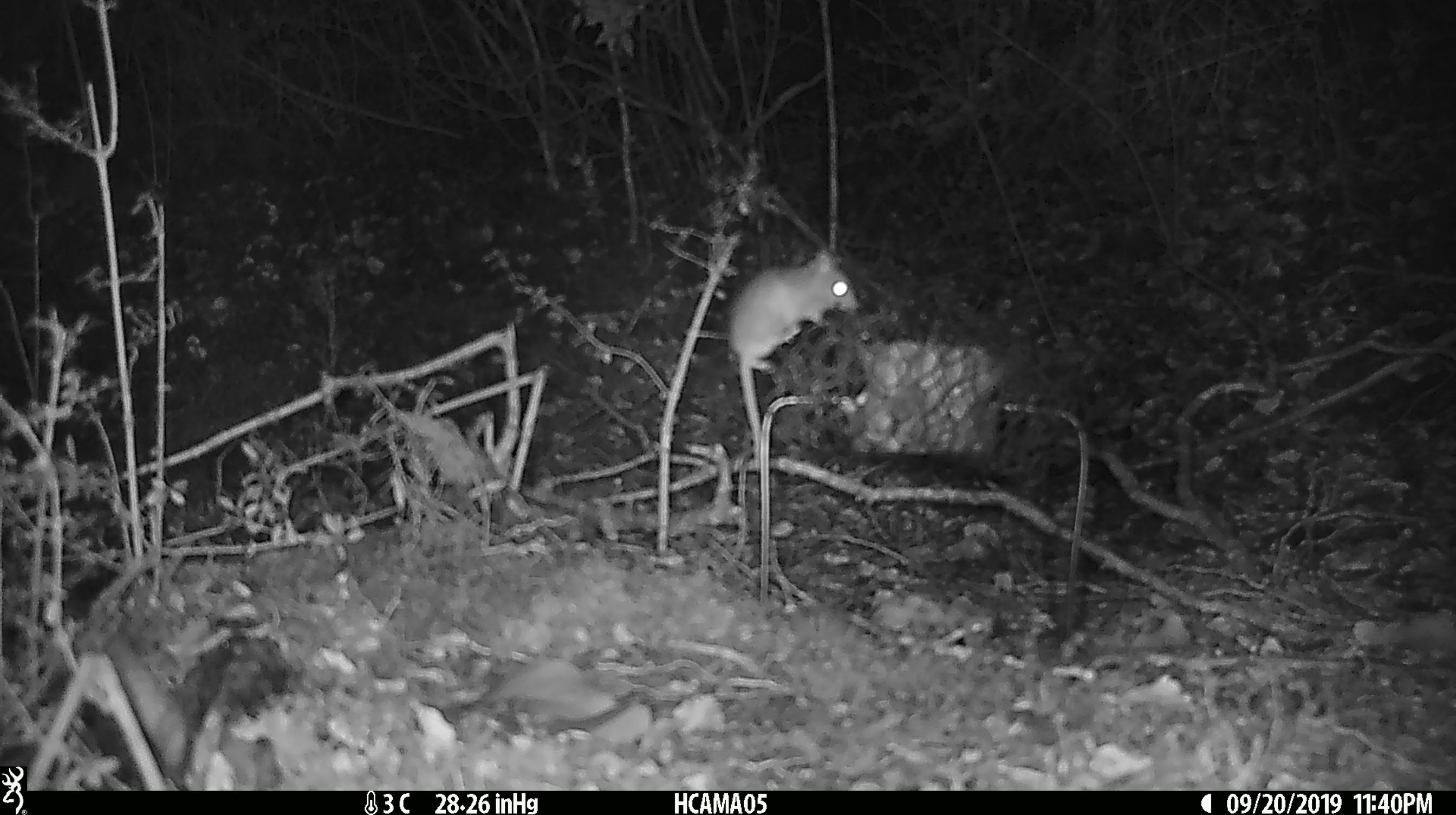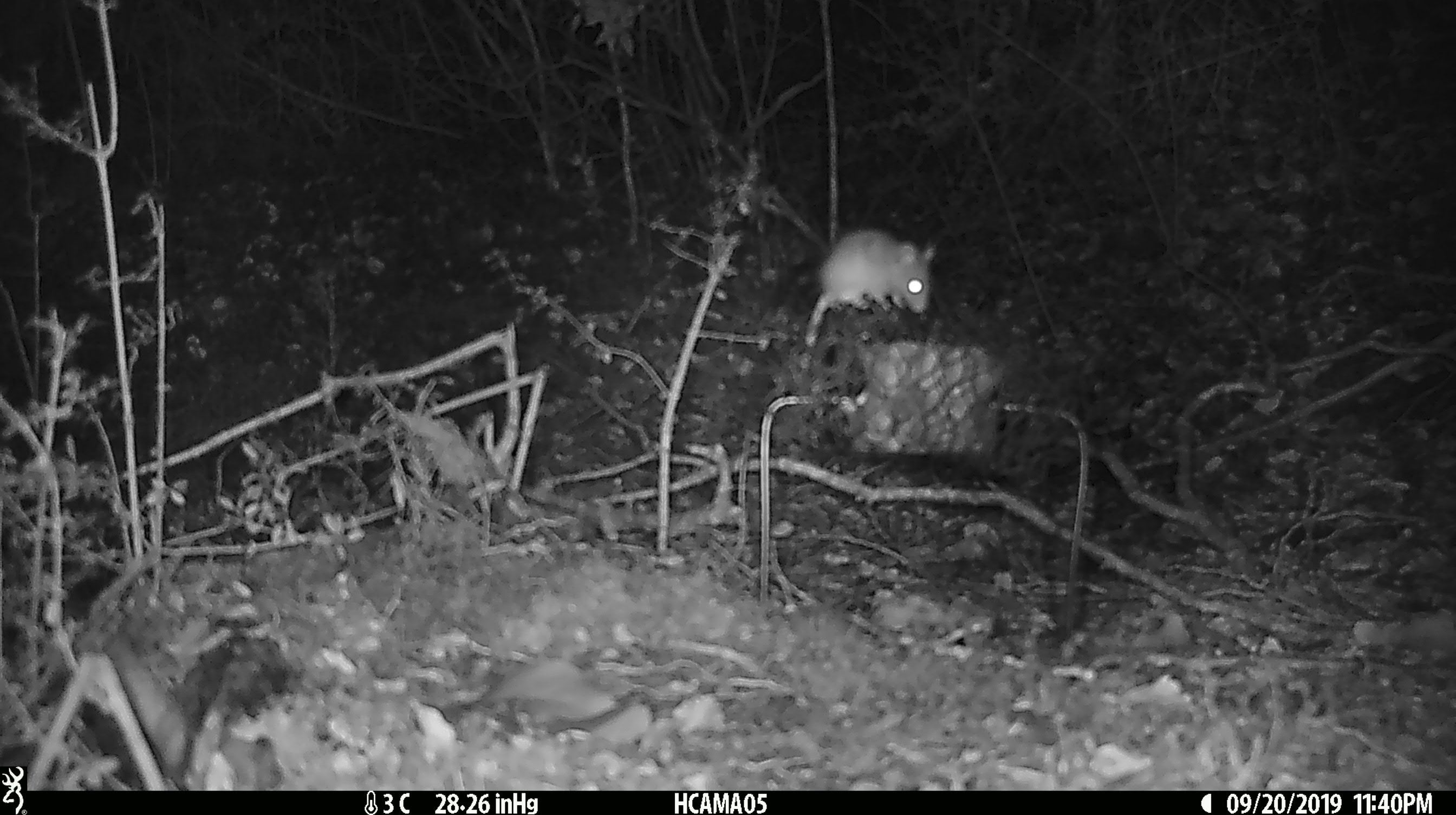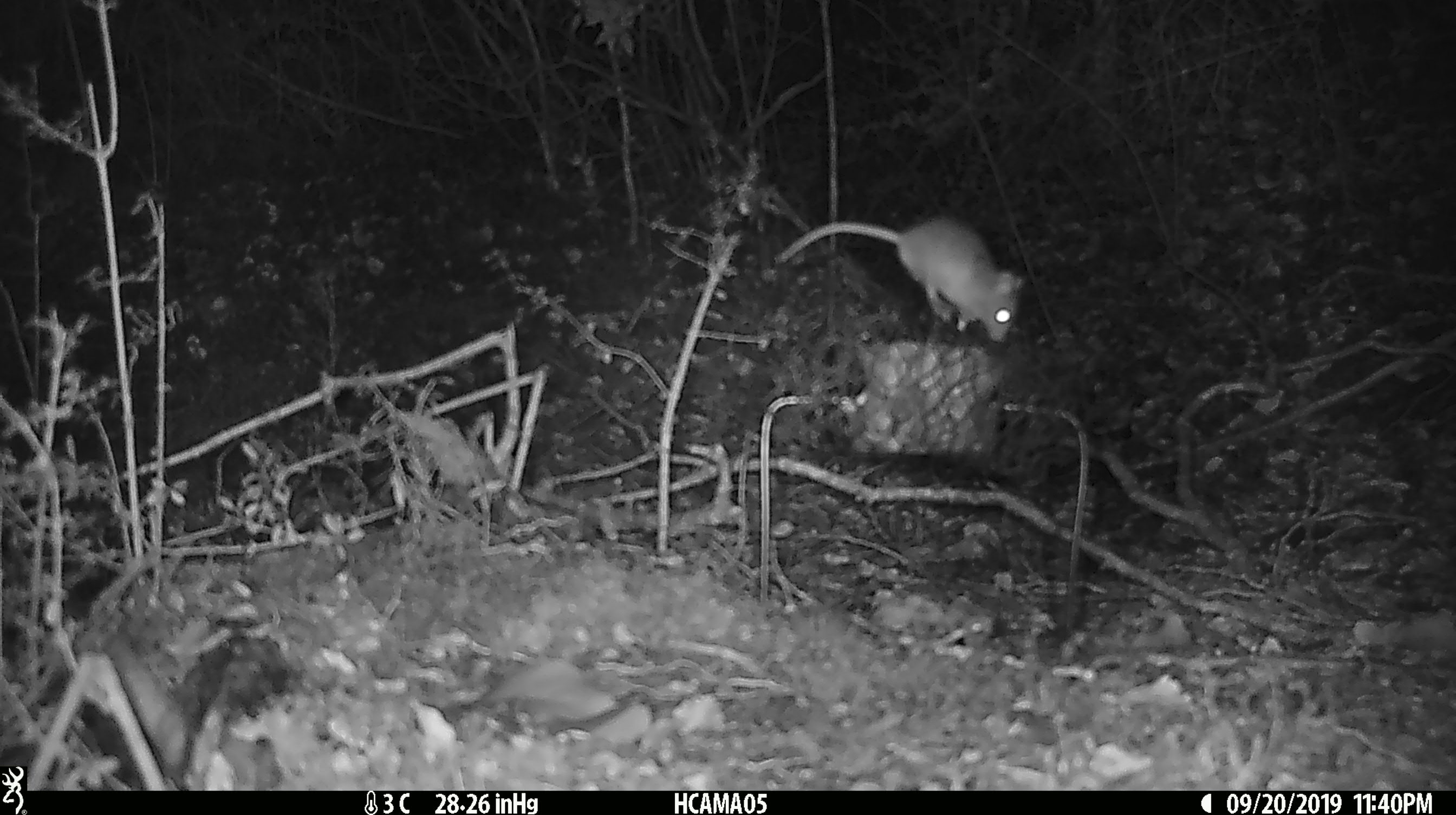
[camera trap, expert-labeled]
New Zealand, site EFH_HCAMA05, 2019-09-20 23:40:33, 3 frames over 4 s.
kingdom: Animalia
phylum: Chordata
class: Mammalia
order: Rodentia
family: Muridae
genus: Mus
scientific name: Mus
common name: mouse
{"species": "mouse (Mus)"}